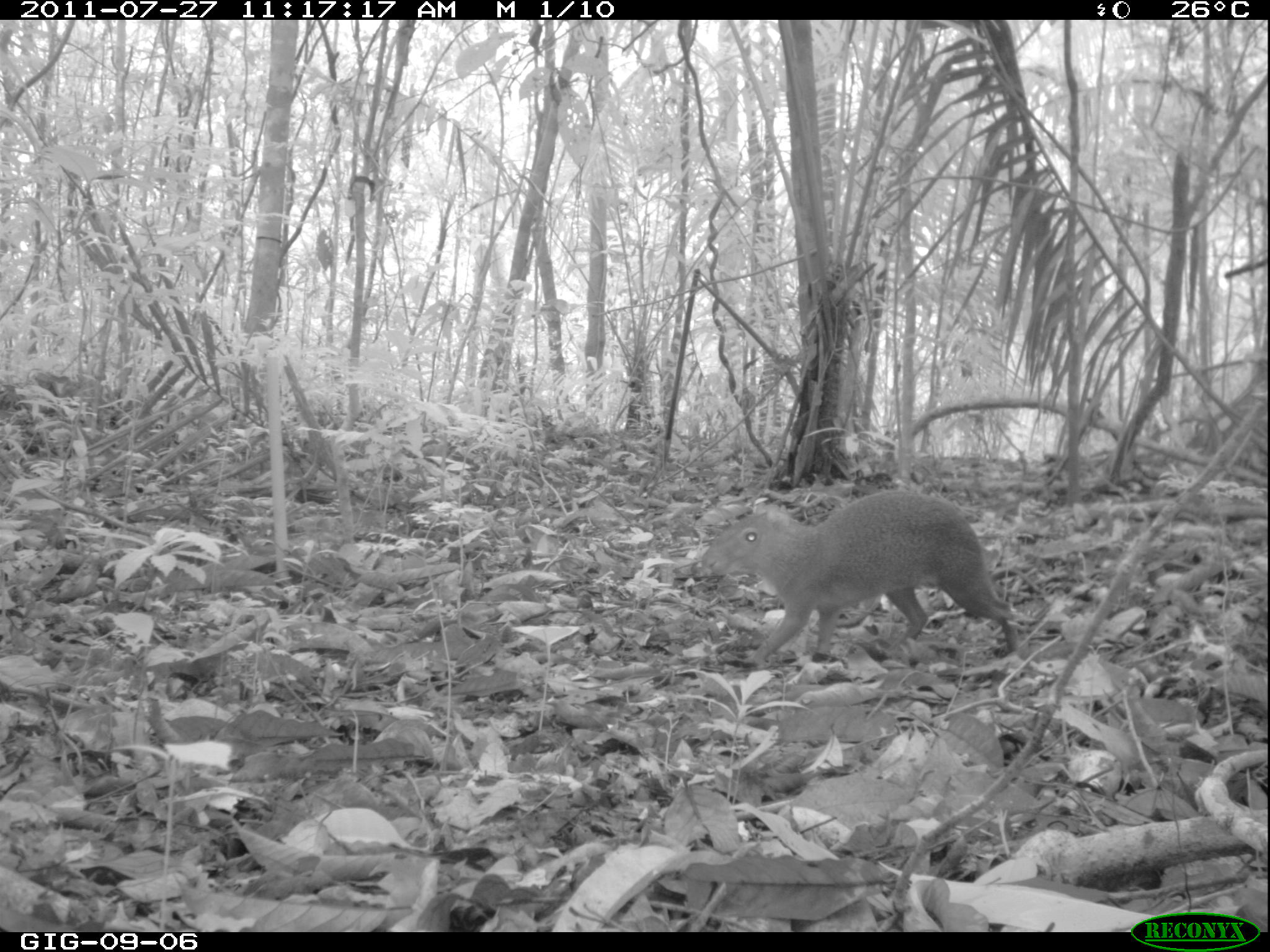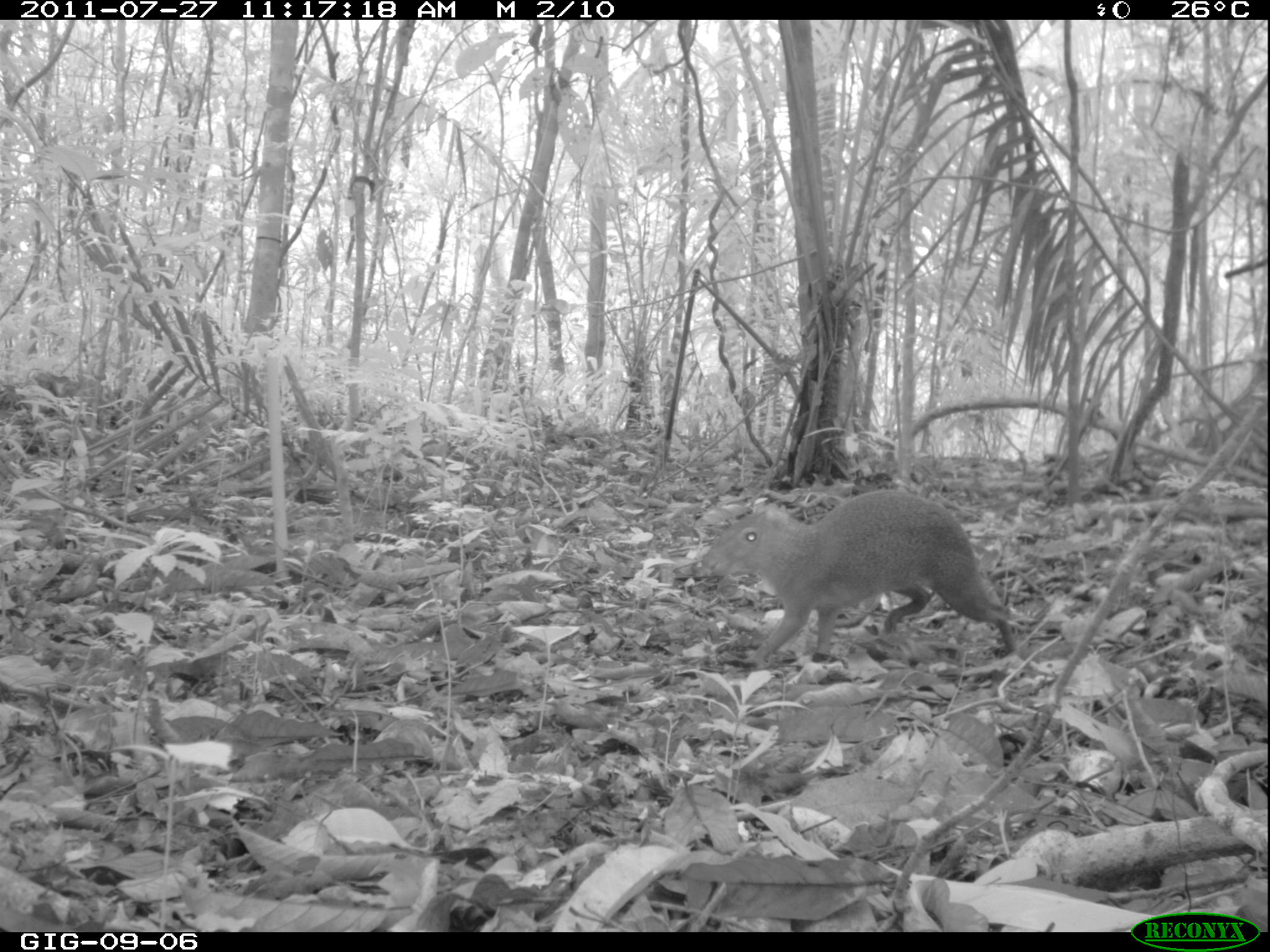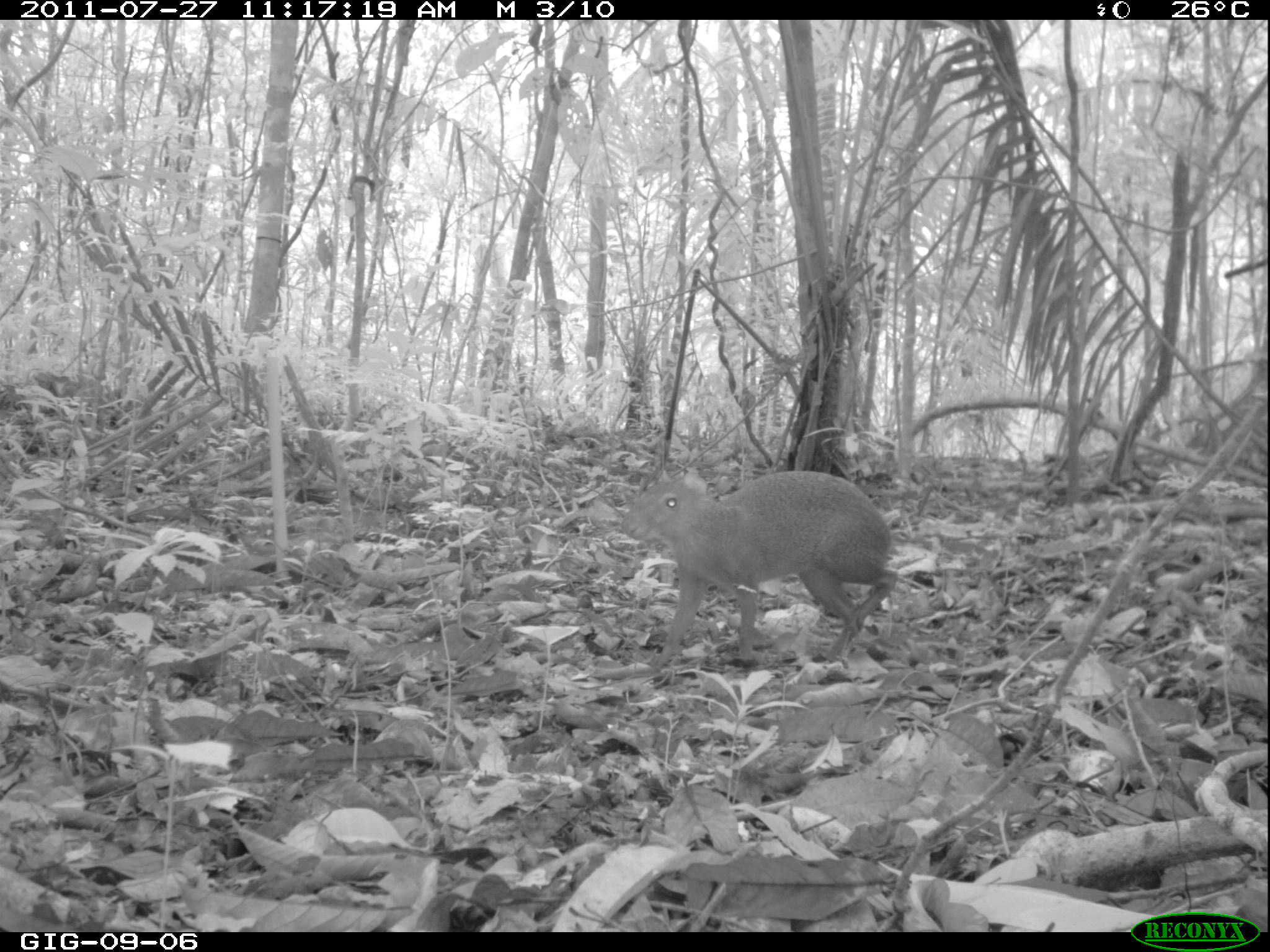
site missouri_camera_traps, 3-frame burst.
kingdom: Animalia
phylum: Chordata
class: Mammalia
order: Rodentia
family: Dasyproctidae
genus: Dasyprocta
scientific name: Dasyprocta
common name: agouti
Agouti (Dasyprocta). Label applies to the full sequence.